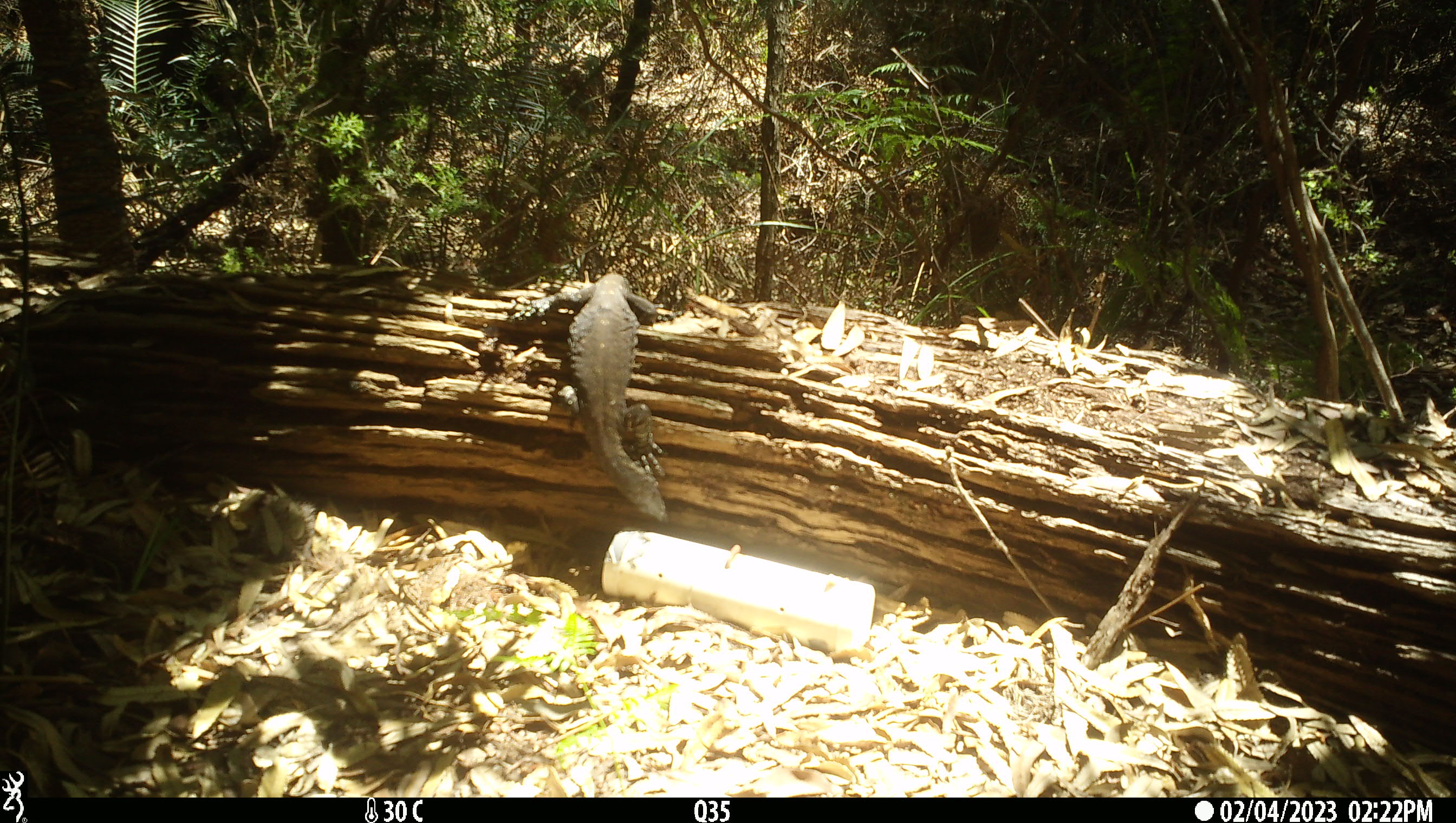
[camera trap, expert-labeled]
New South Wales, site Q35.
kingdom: Animalia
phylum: Chordata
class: Reptilia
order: Squamata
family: Varanidae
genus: Varanus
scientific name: Varanus varius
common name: lace monitor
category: goanna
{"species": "goanna (lace monitor) (Varanus varius)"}